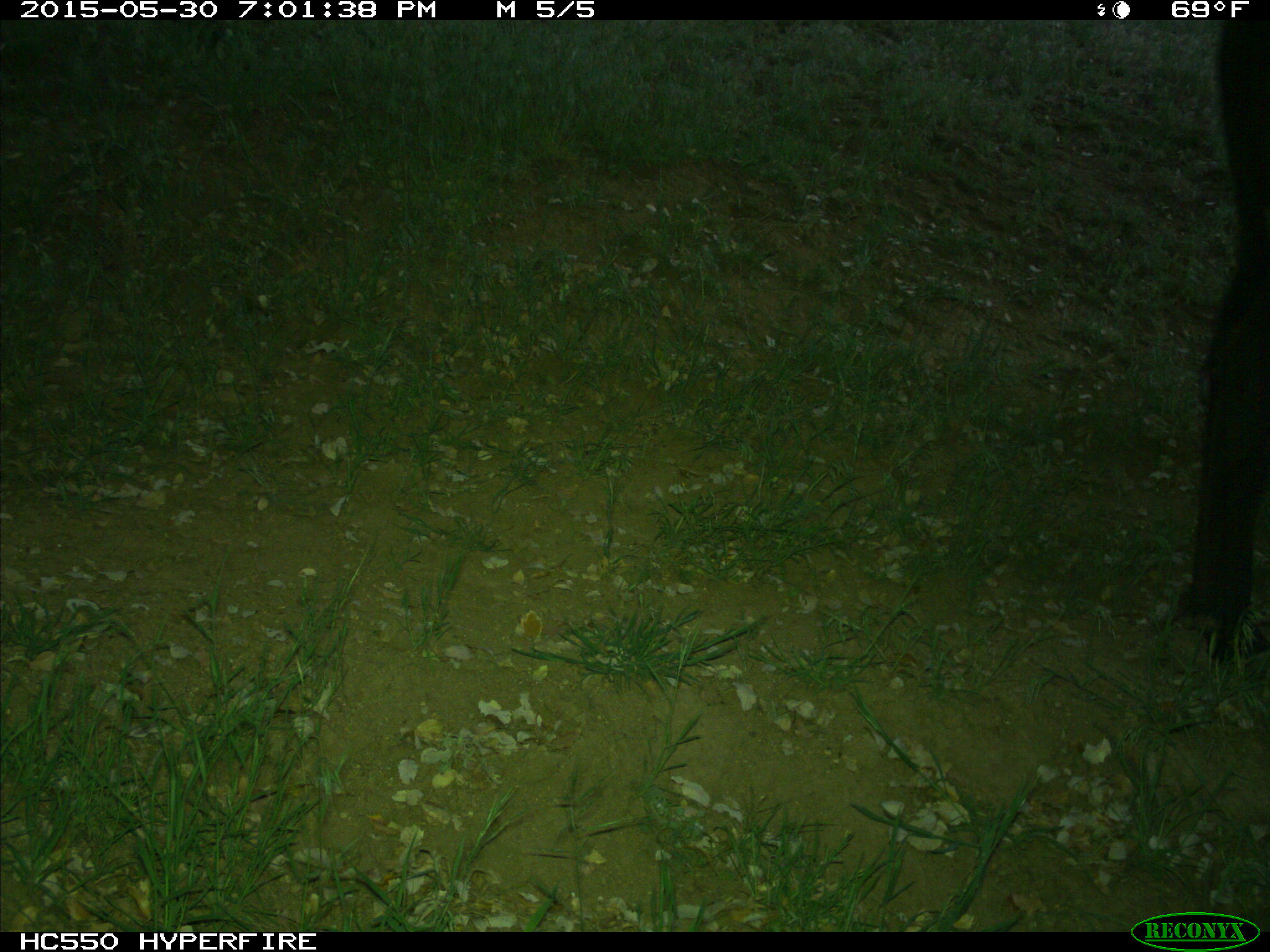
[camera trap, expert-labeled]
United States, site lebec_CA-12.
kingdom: Animalia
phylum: Chordata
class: Mammalia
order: Artiodactyla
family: Bovidae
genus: Bos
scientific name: Bos taurus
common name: domestic cow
Bos taurus (domestic cow).